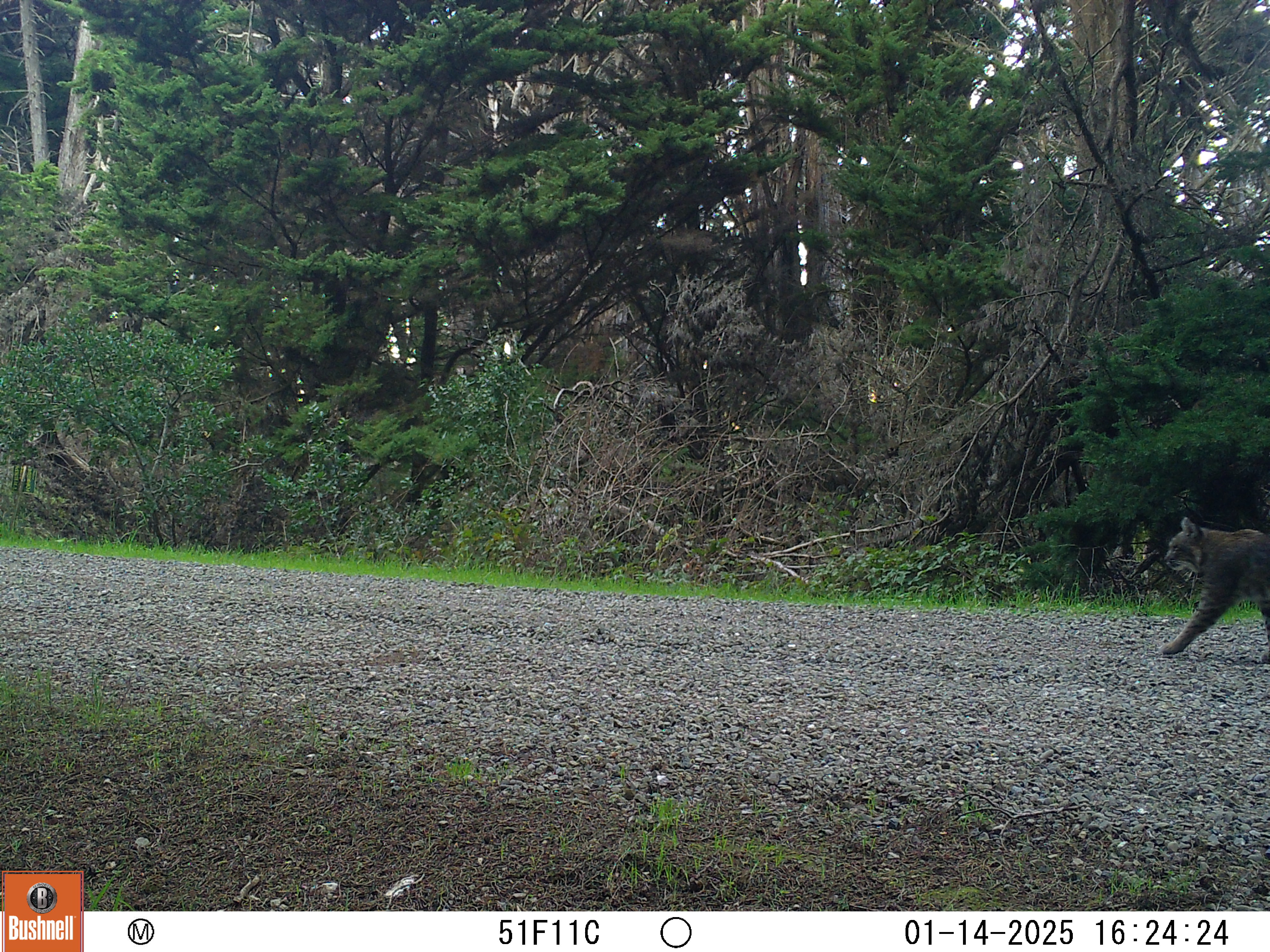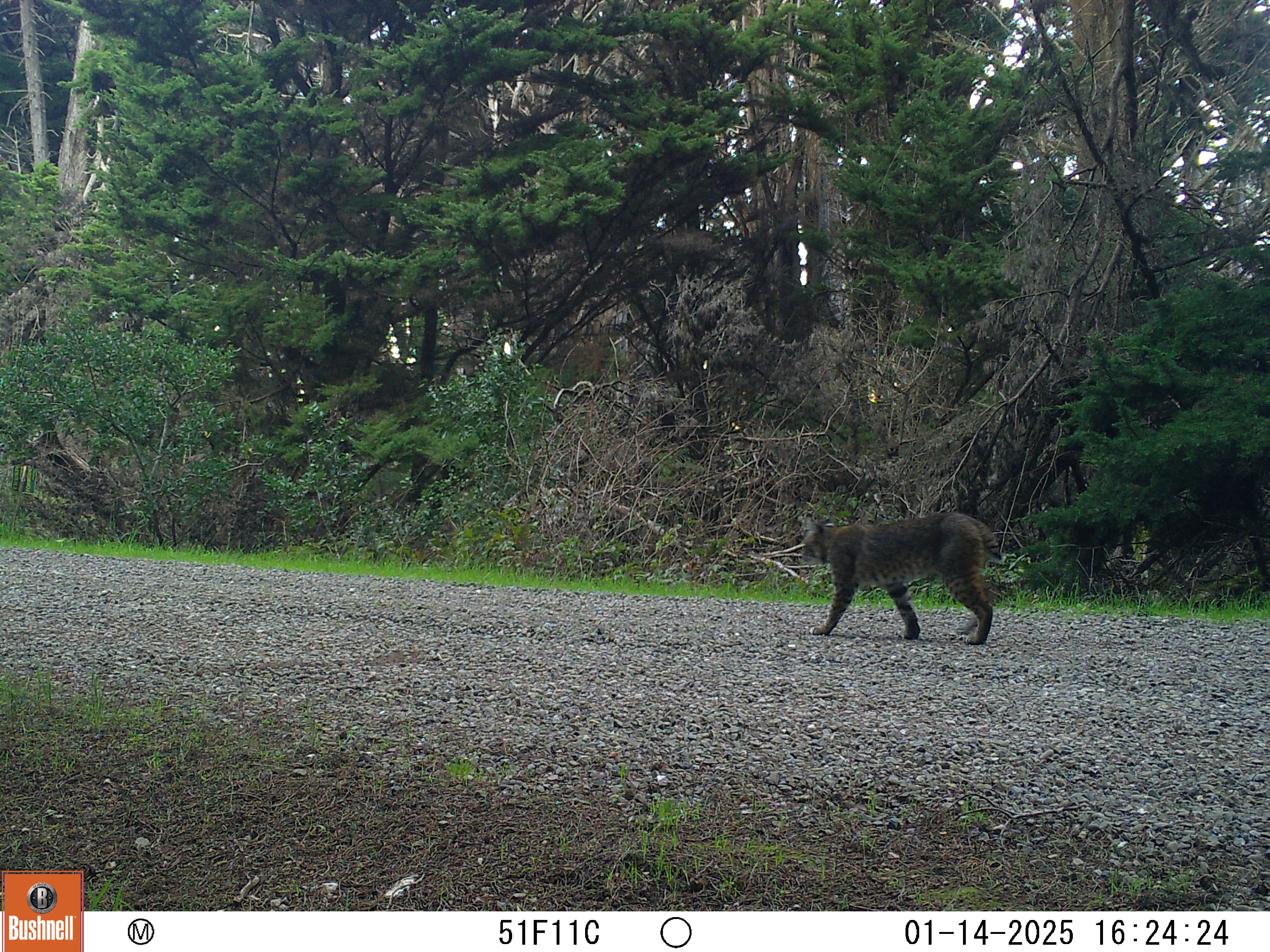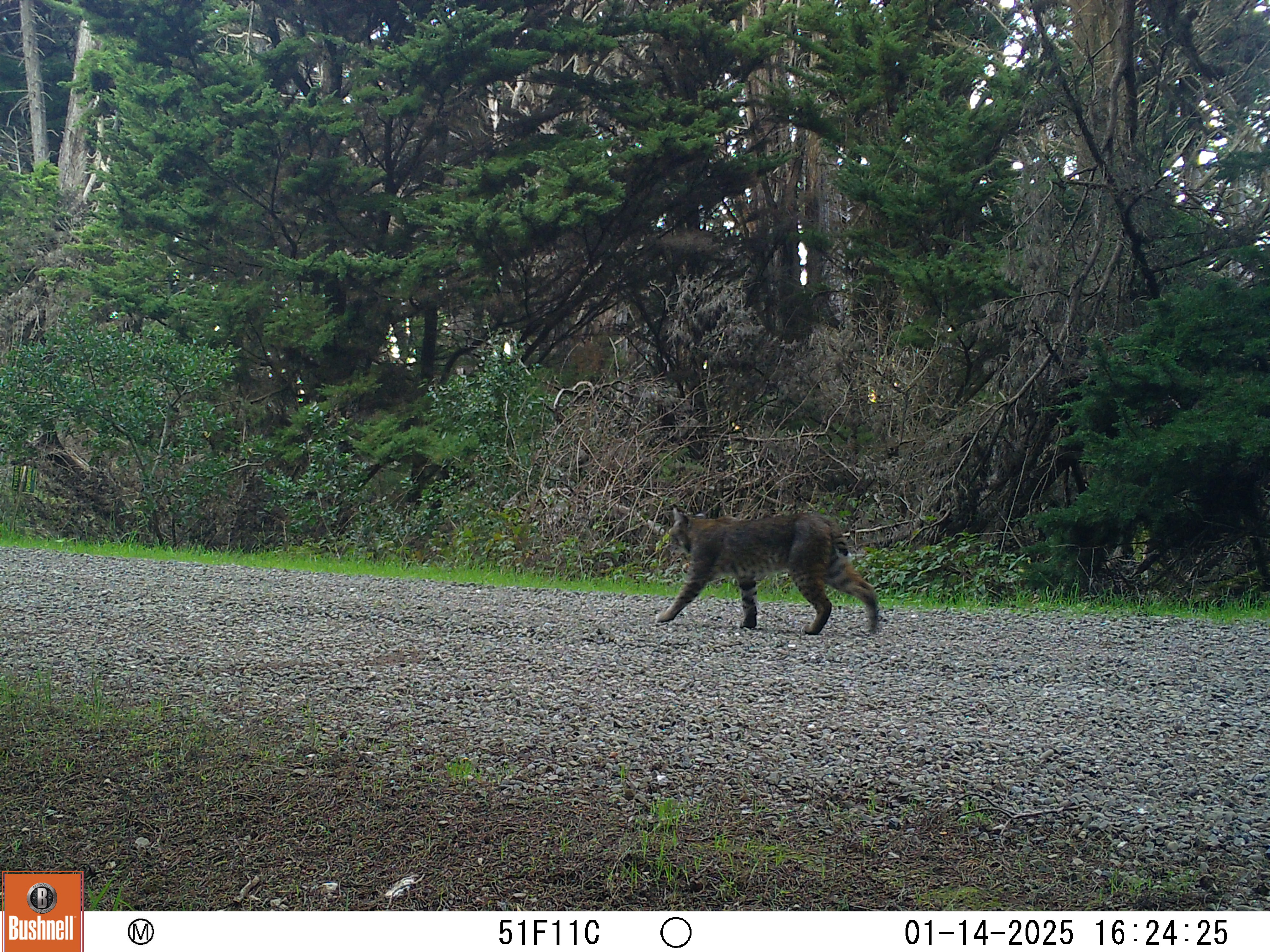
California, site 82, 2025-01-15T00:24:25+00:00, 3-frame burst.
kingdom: Animalia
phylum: Chordata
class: Mammalia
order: Carnivora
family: Felidae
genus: Lynx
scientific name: Lynx rufus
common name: bobcat